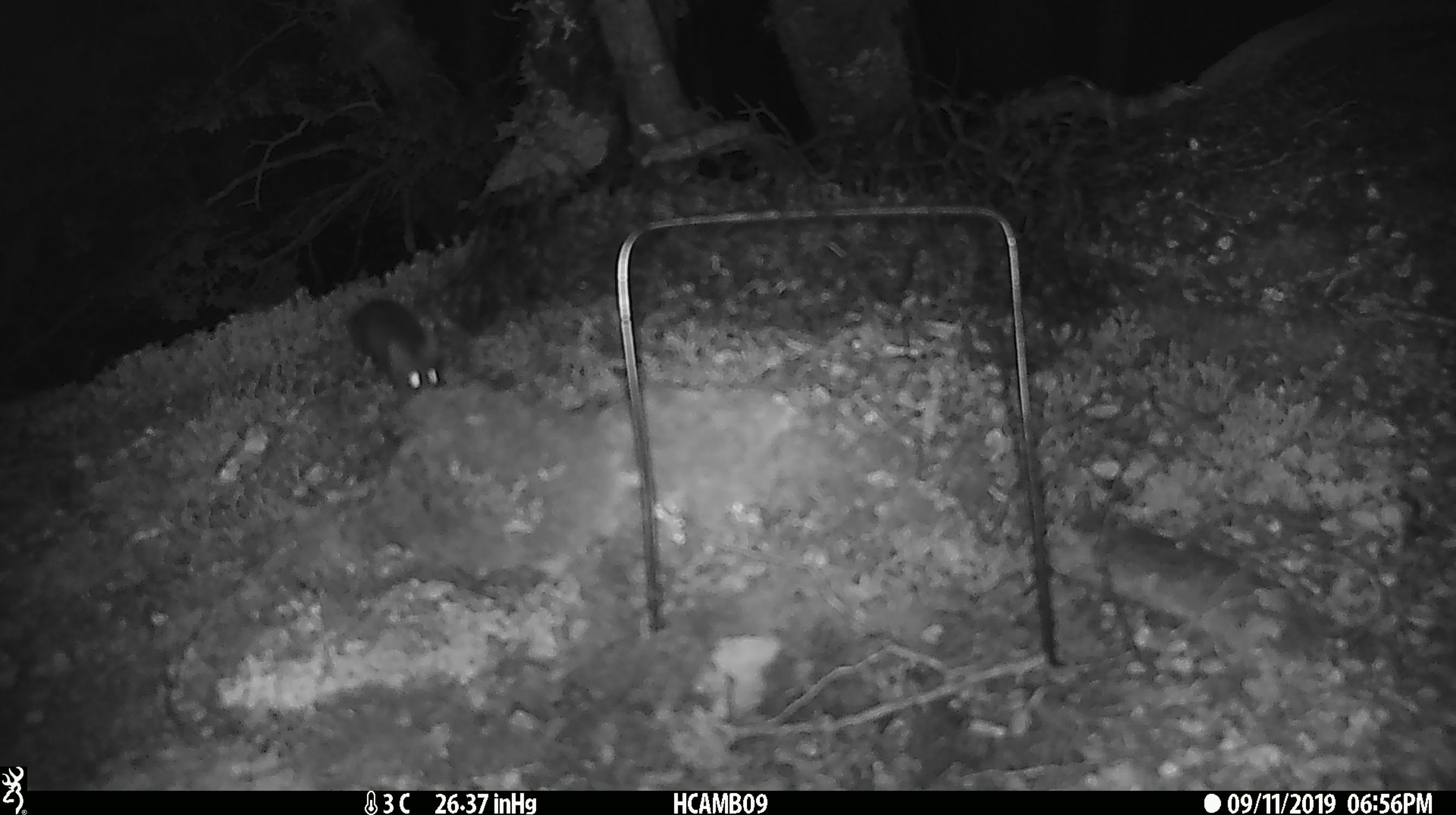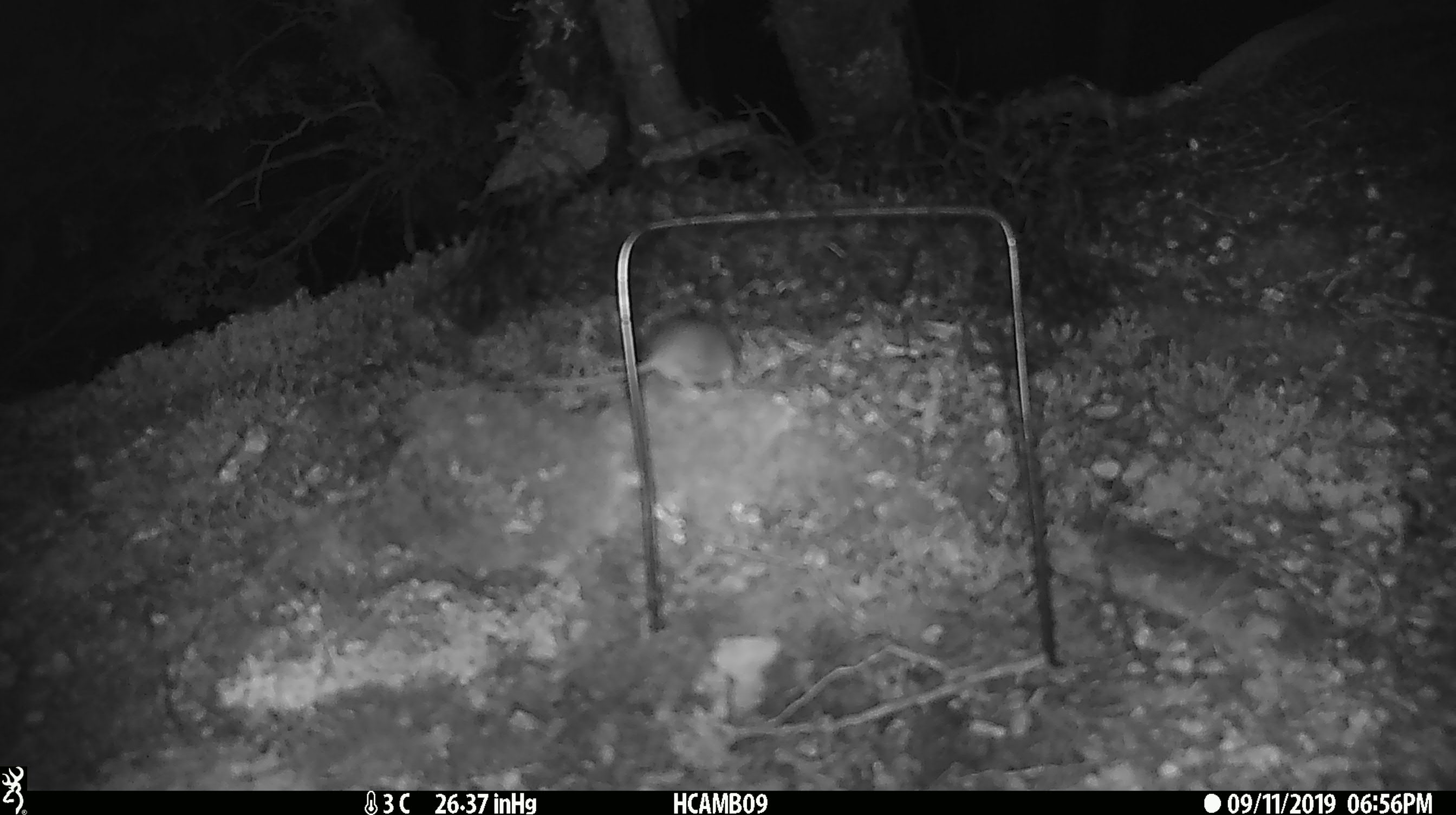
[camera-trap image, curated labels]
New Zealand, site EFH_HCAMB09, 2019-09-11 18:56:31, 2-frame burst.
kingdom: Animalia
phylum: Chordata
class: Mammalia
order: Rodentia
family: Muridae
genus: Mus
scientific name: Mus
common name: mouse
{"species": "mouse (Mus)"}